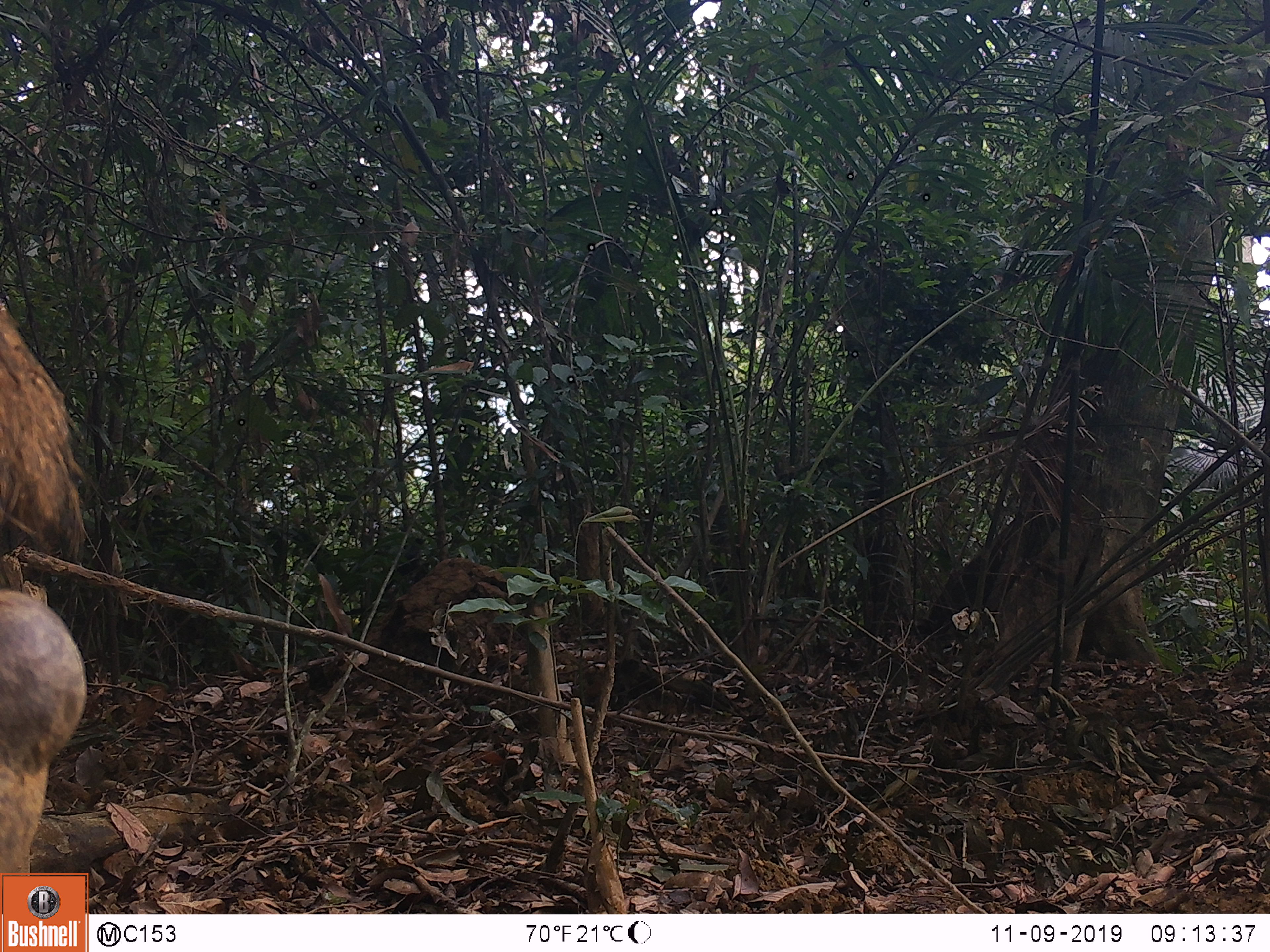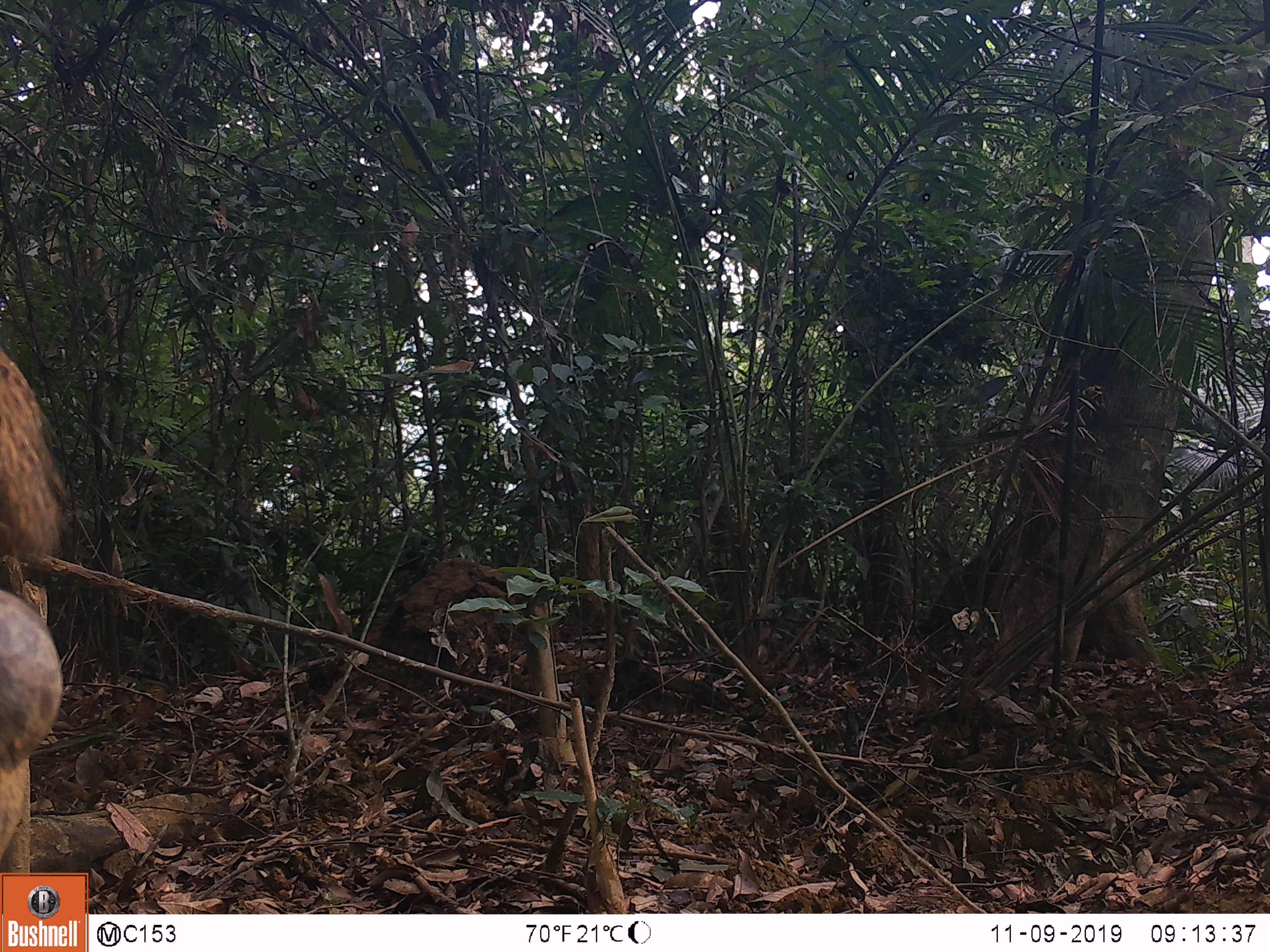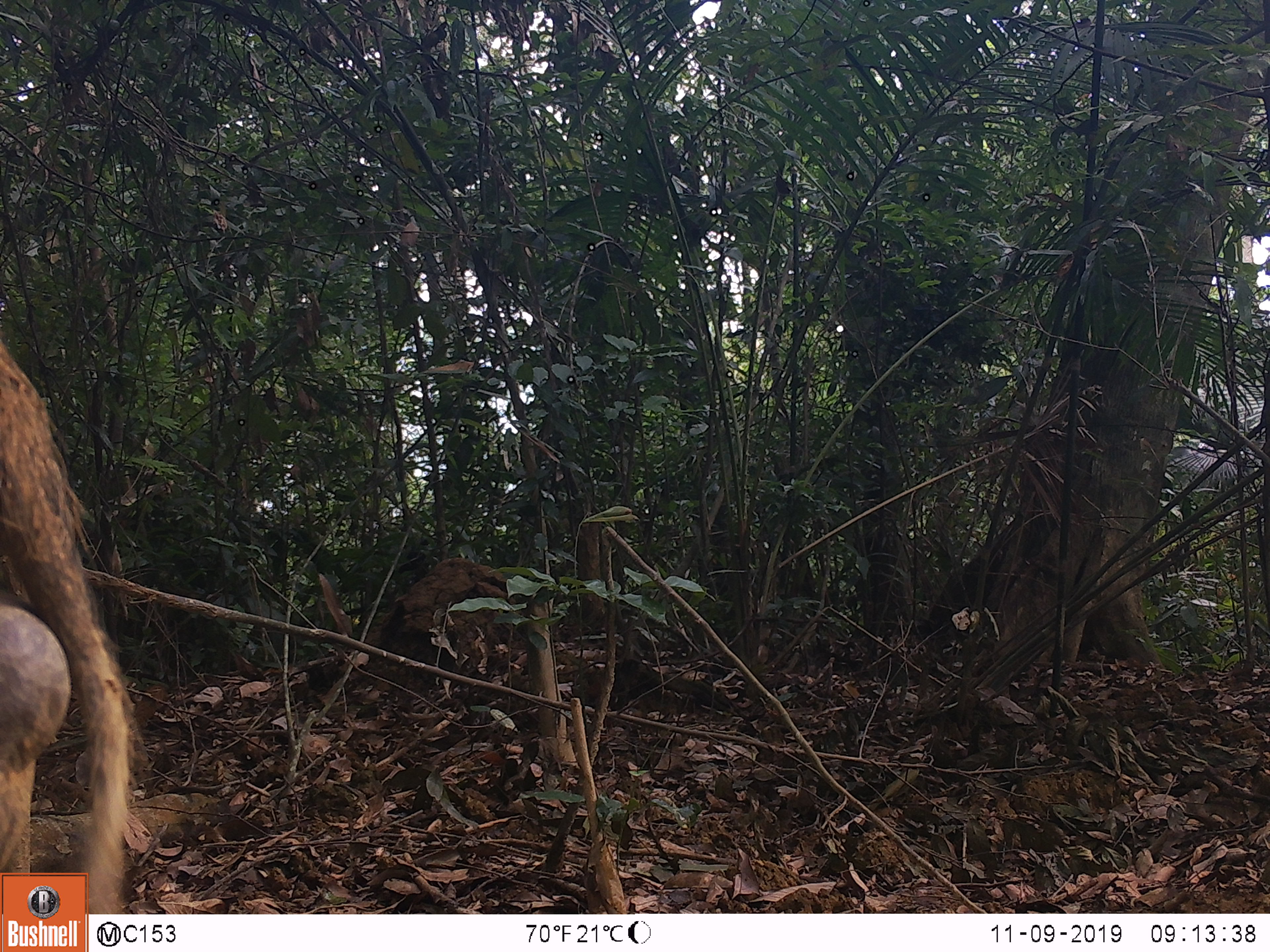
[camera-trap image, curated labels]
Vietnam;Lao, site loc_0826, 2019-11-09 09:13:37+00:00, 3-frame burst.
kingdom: Animalia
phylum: Chordata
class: Mammalia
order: Artiodactyla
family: Suidae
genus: Sus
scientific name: Sus scrofa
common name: eurasian wild pig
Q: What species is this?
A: Eurasian wild pig (Sus scrofa).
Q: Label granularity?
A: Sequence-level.